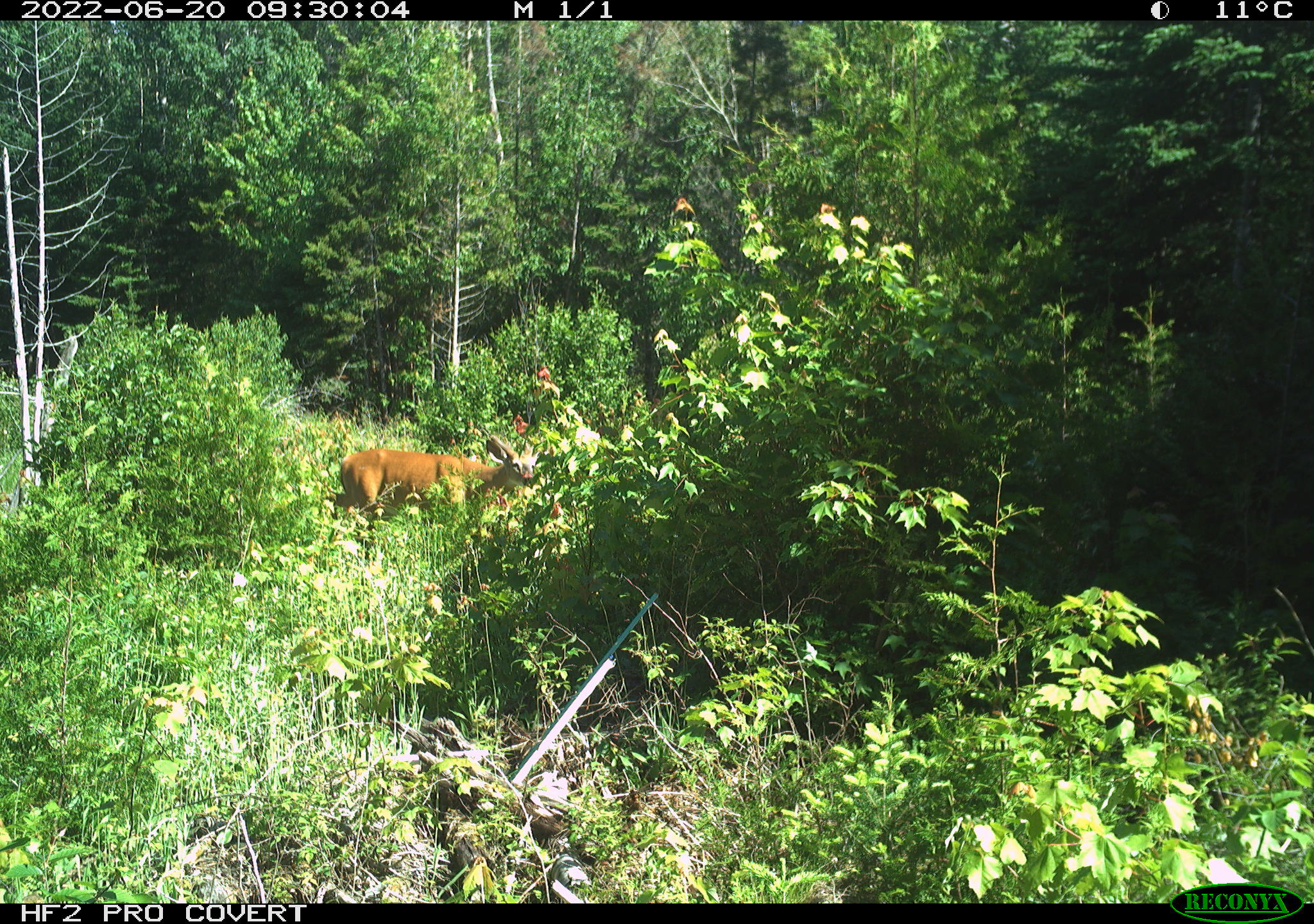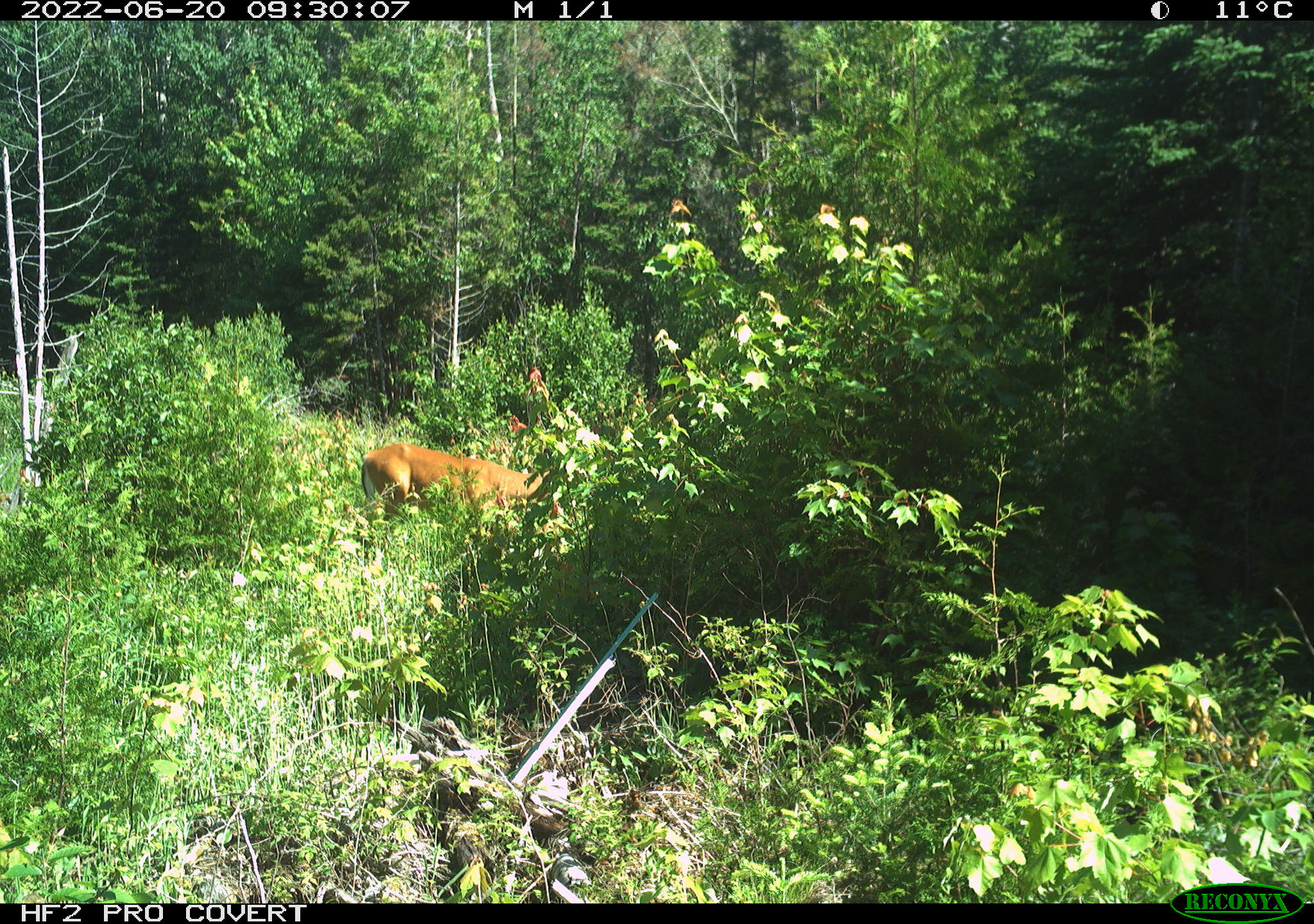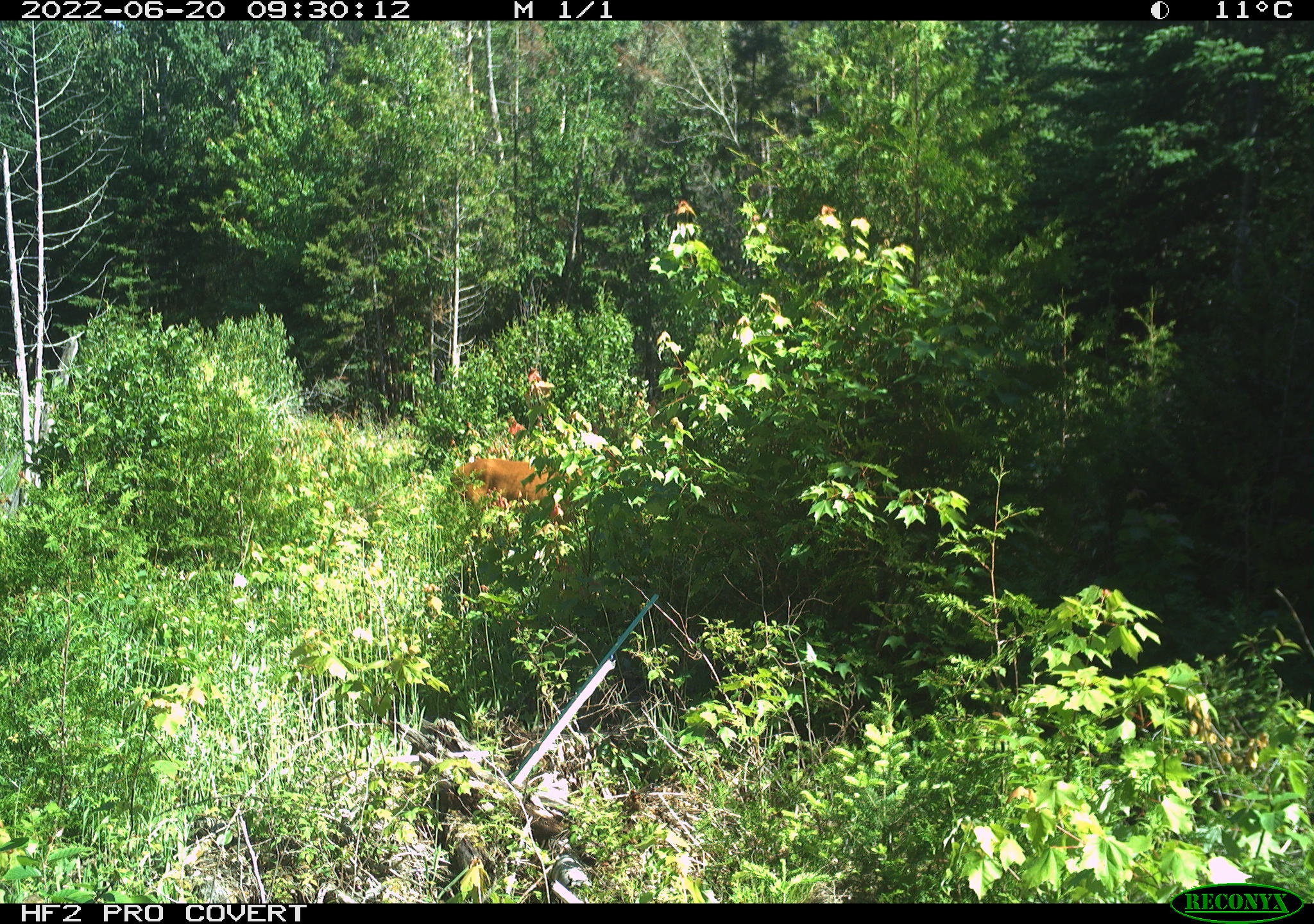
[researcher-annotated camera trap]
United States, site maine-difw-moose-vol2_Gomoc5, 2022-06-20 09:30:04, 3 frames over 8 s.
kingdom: Animalia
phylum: Chordata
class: Mammalia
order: Artiodactyla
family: Cervidae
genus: Odocoileus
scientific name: Odocoileus virginianus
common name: white-tailed deer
White-tailed deer (Odocoileus virginianus).